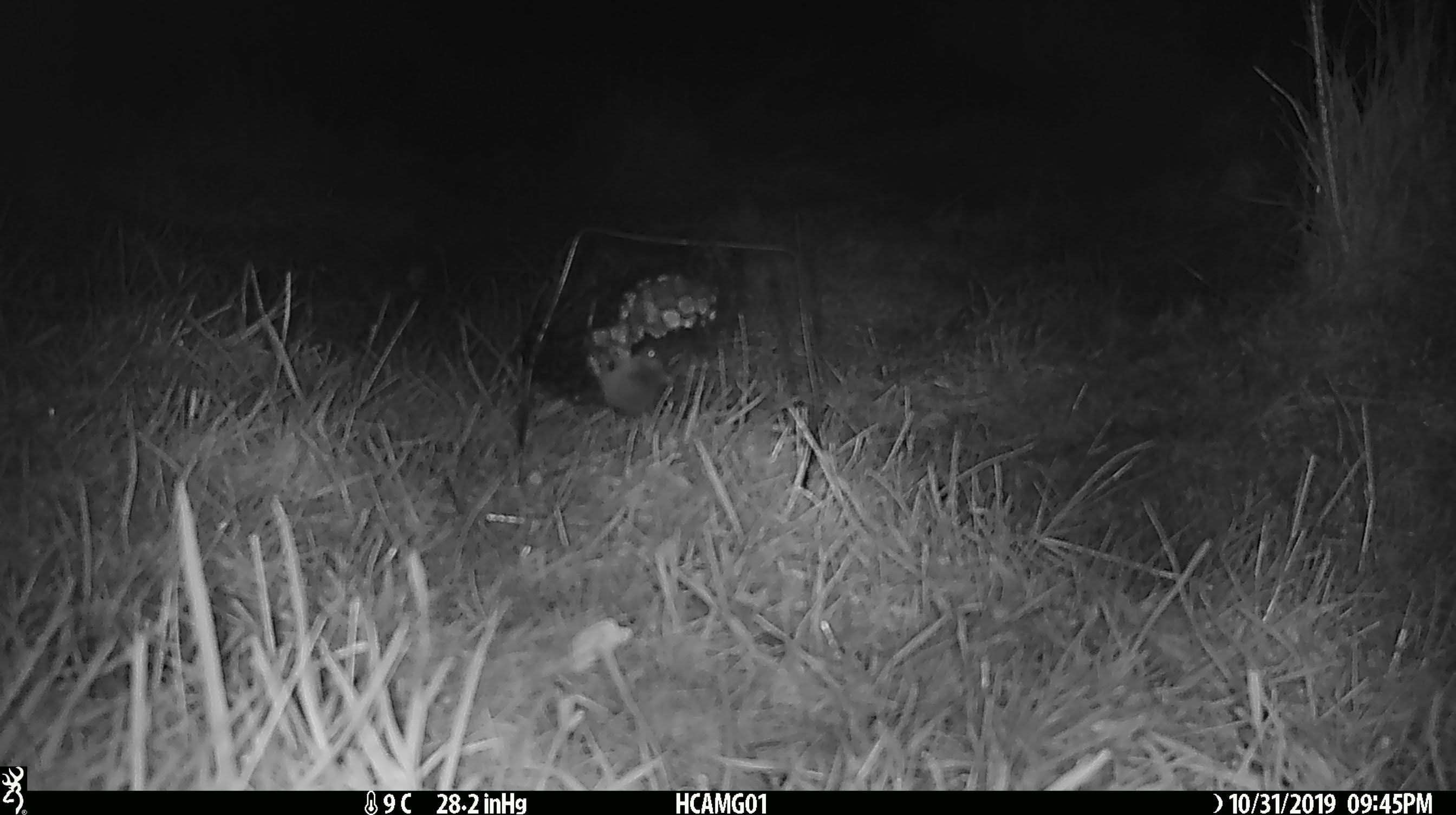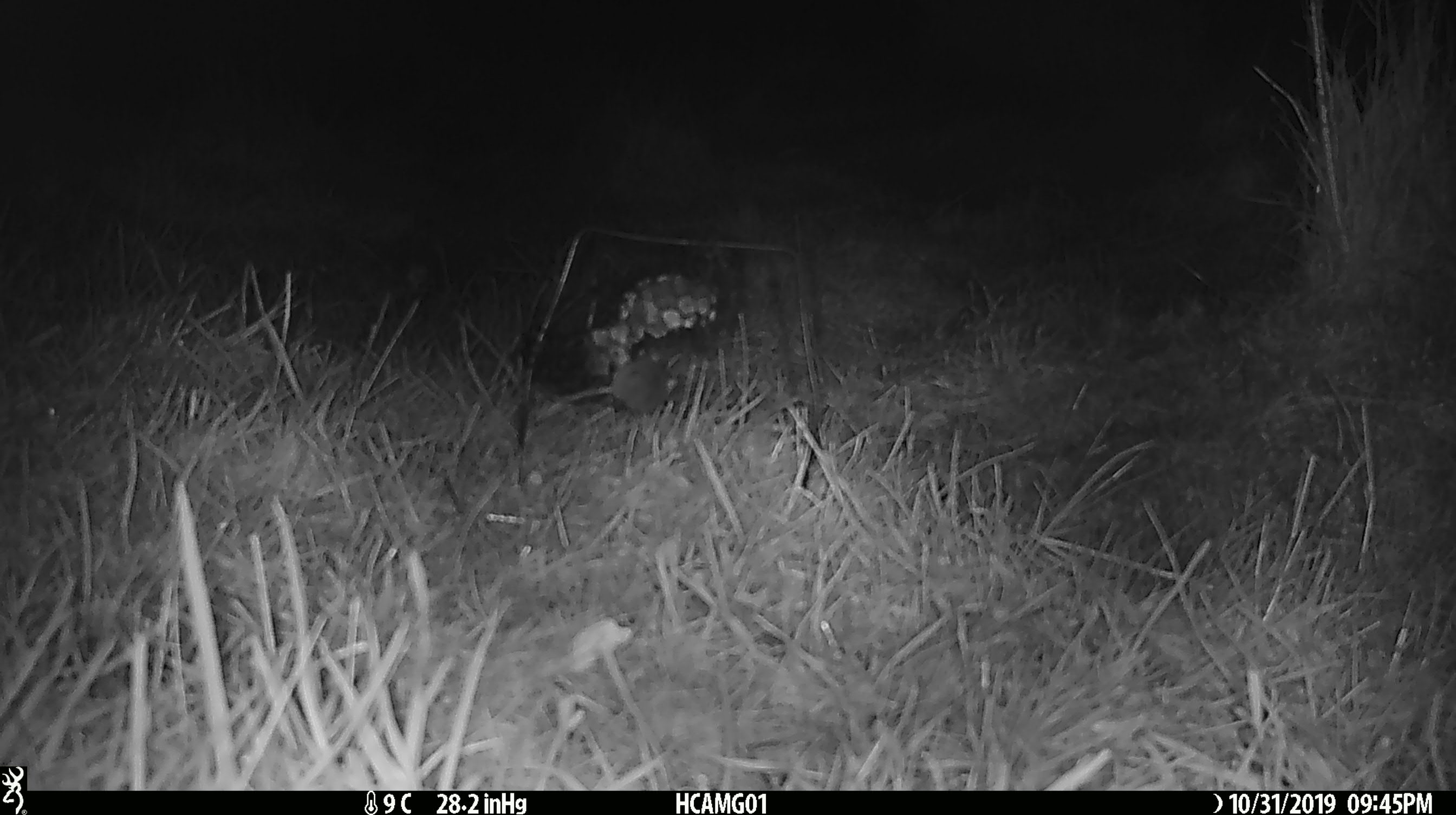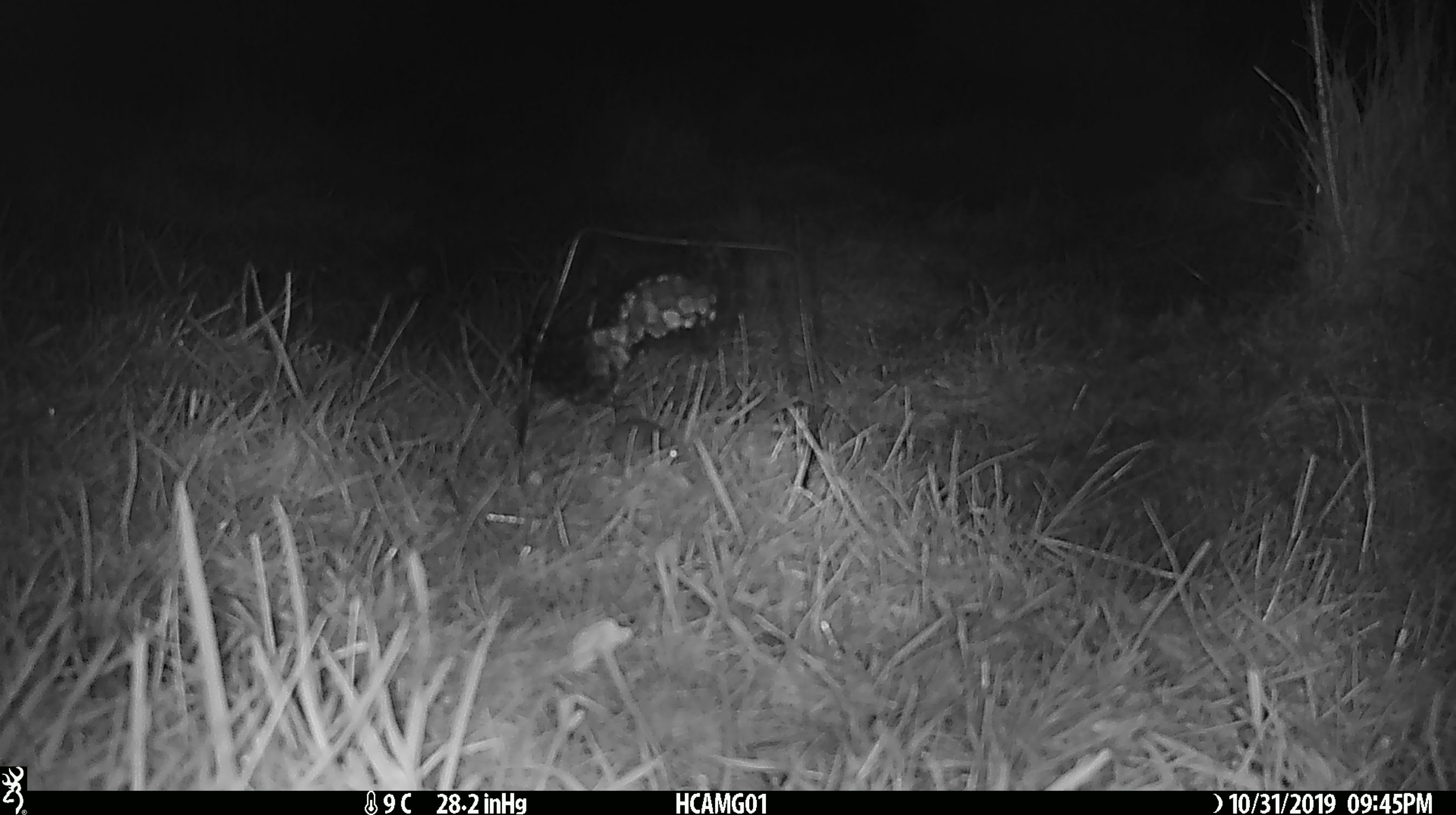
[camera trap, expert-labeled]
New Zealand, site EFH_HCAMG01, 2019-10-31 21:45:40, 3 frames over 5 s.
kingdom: Animalia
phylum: Chordata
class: Mammalia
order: Rodentia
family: Muridae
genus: Mus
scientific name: Mus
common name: mouse